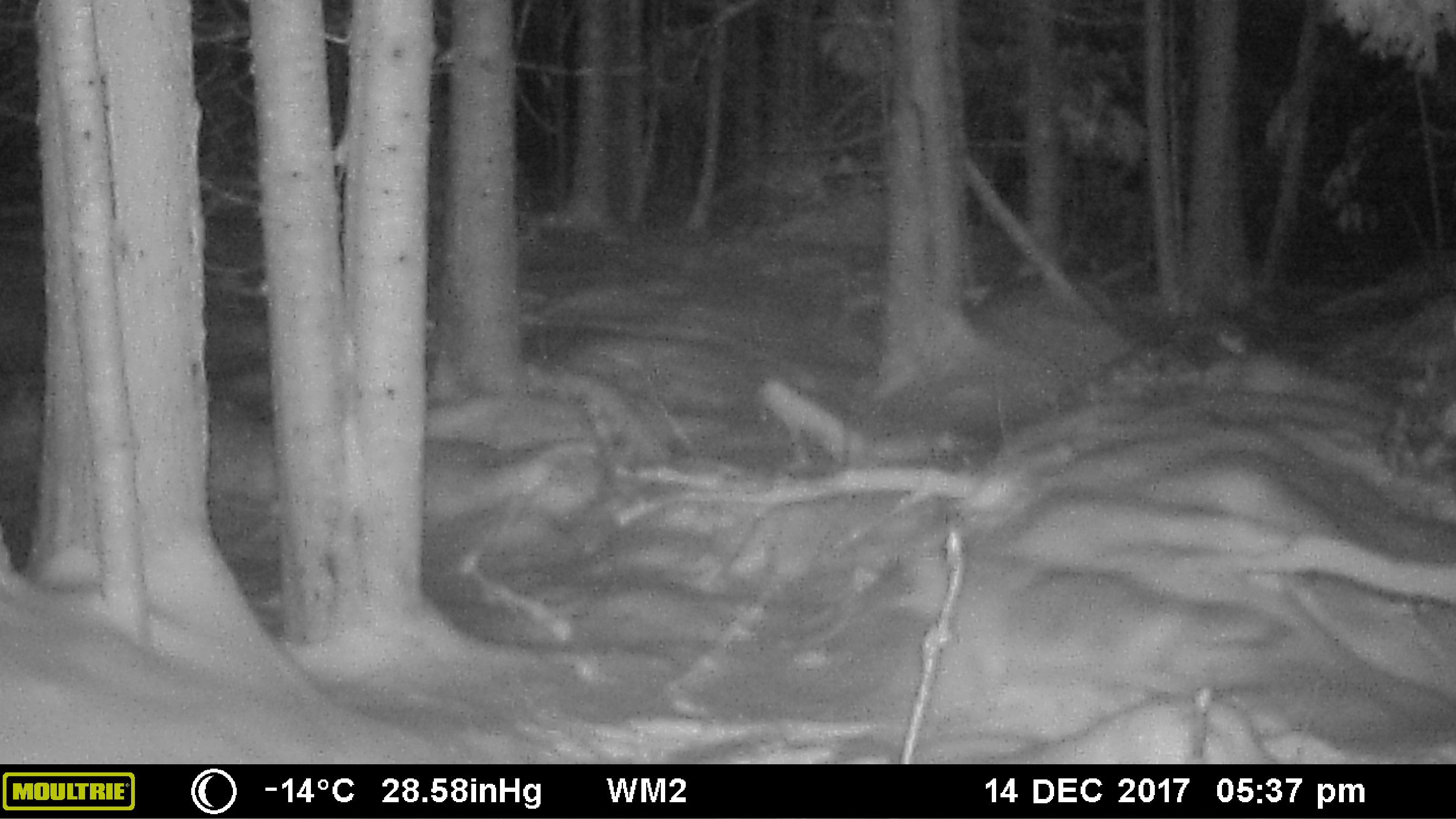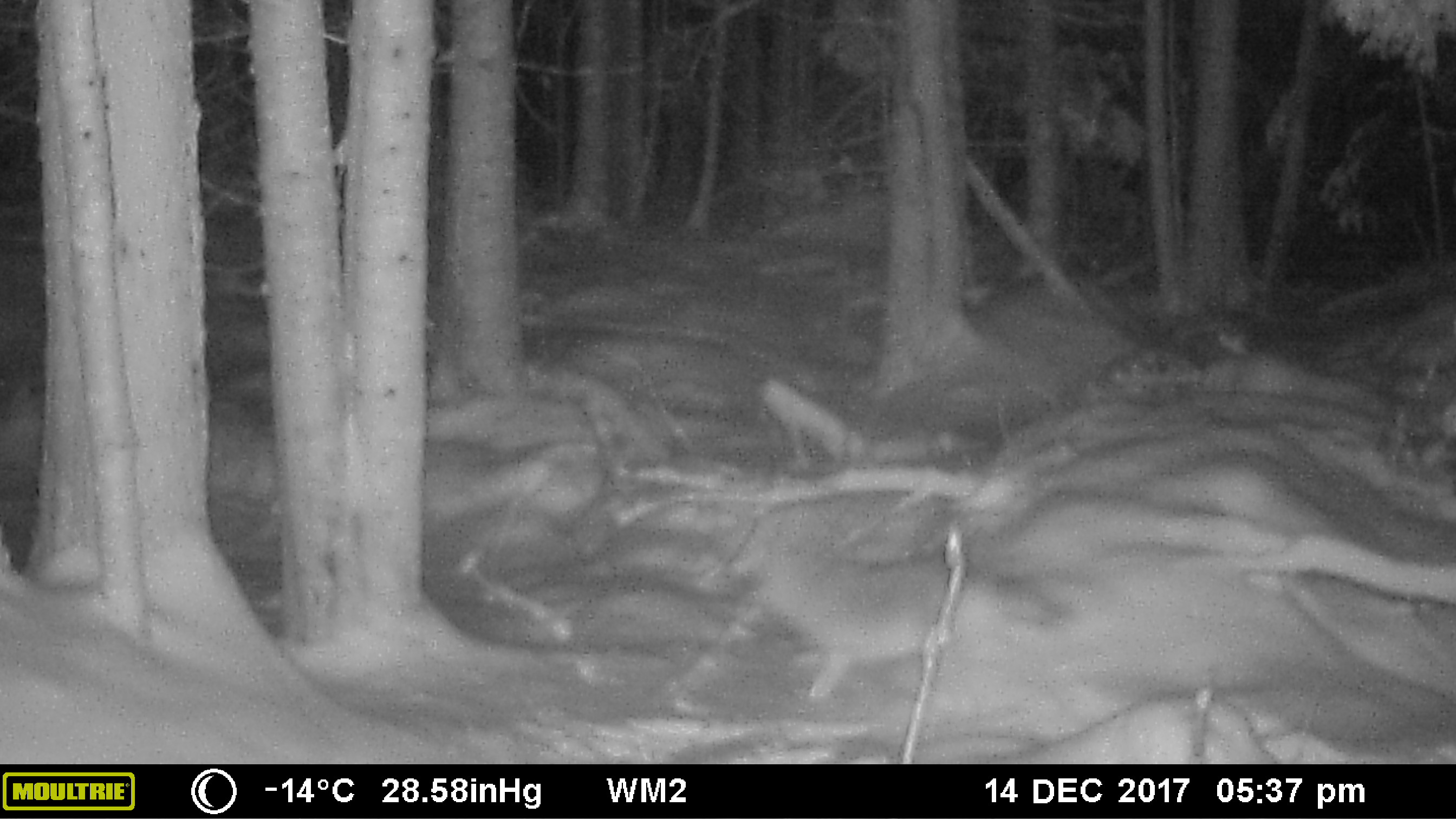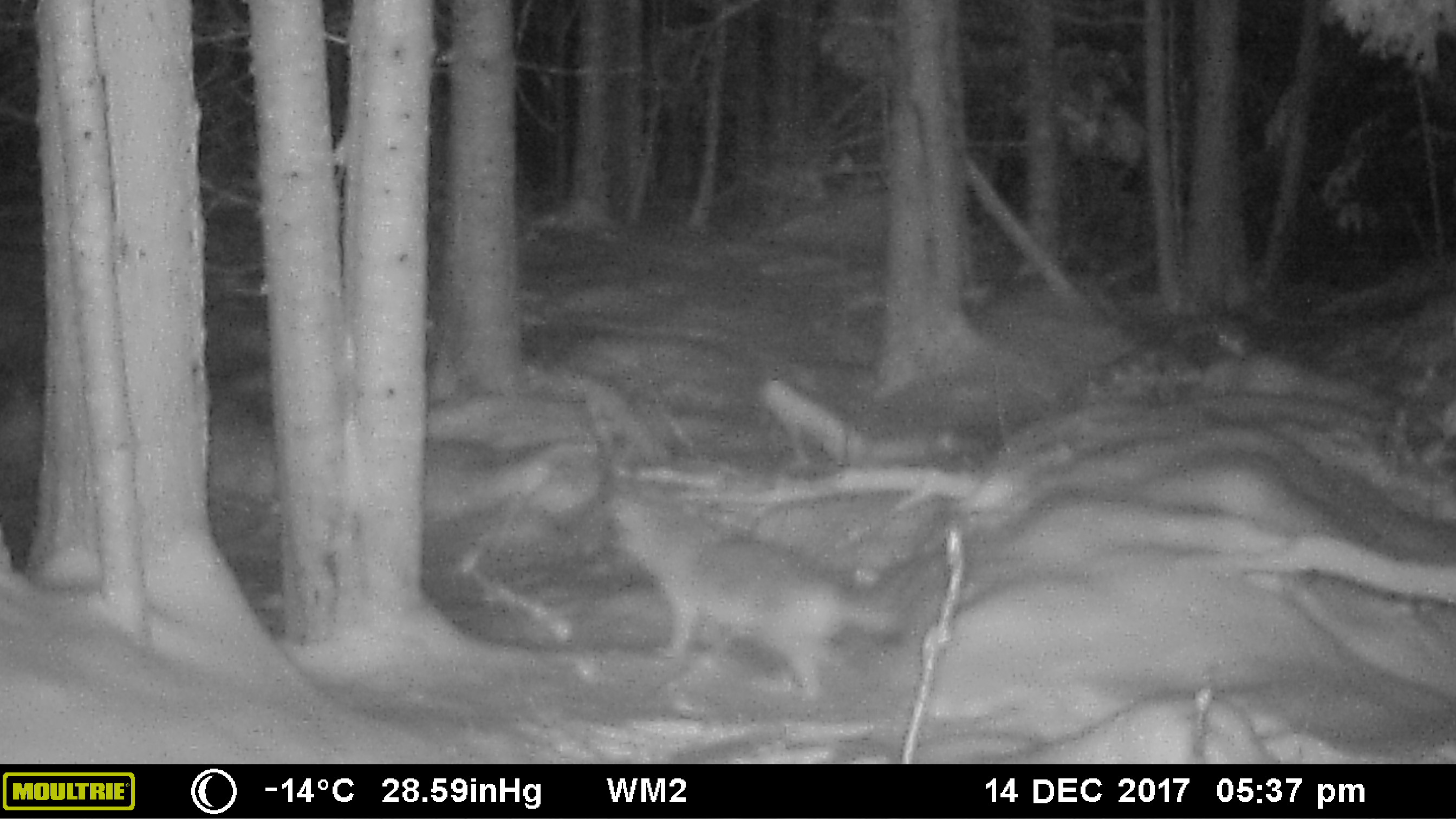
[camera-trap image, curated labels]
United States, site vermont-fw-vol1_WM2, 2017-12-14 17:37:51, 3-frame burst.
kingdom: Animalia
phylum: Chordata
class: Mammalia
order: Carnivora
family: Canidae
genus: Canis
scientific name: Canis latrans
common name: coyote